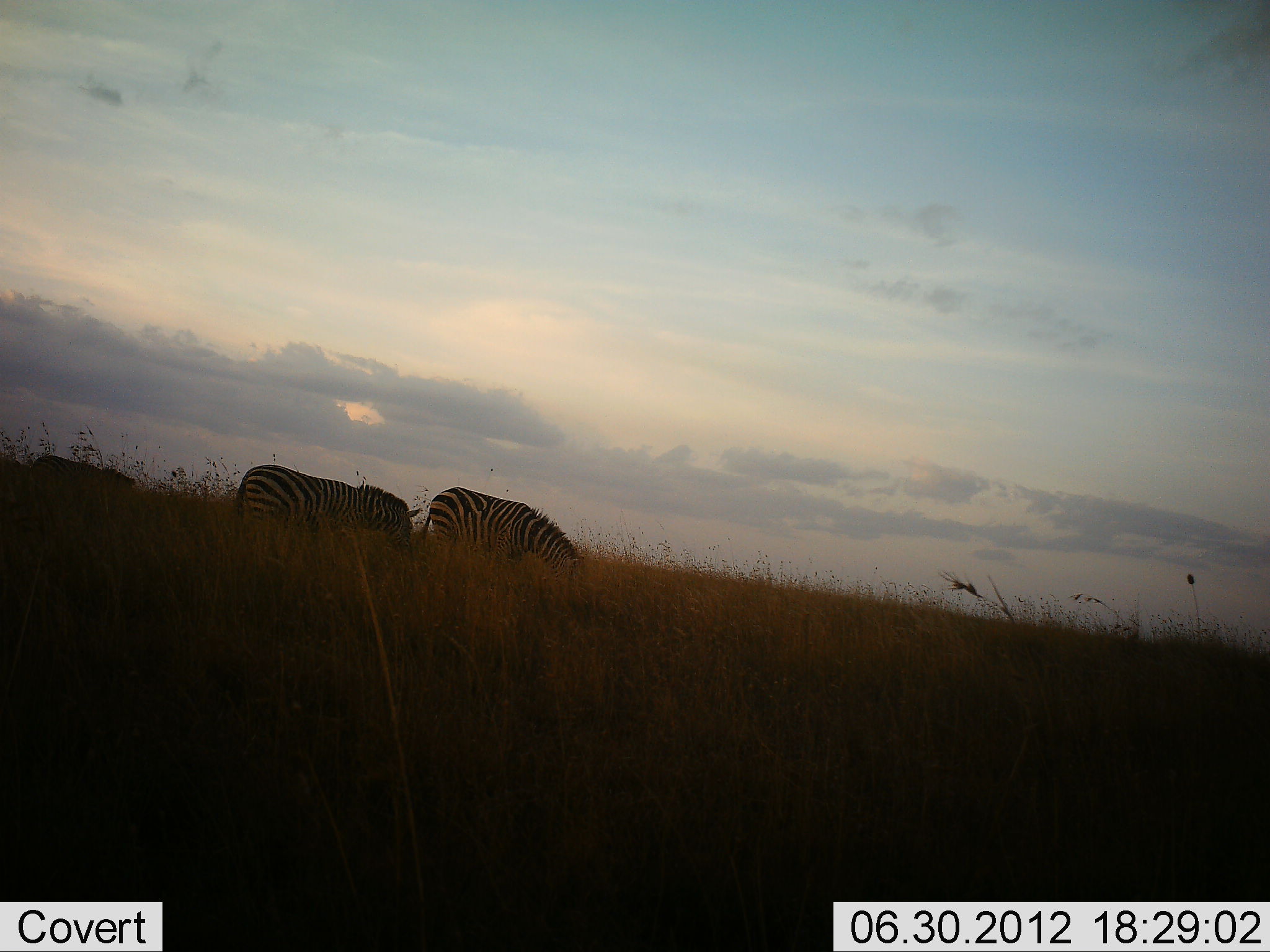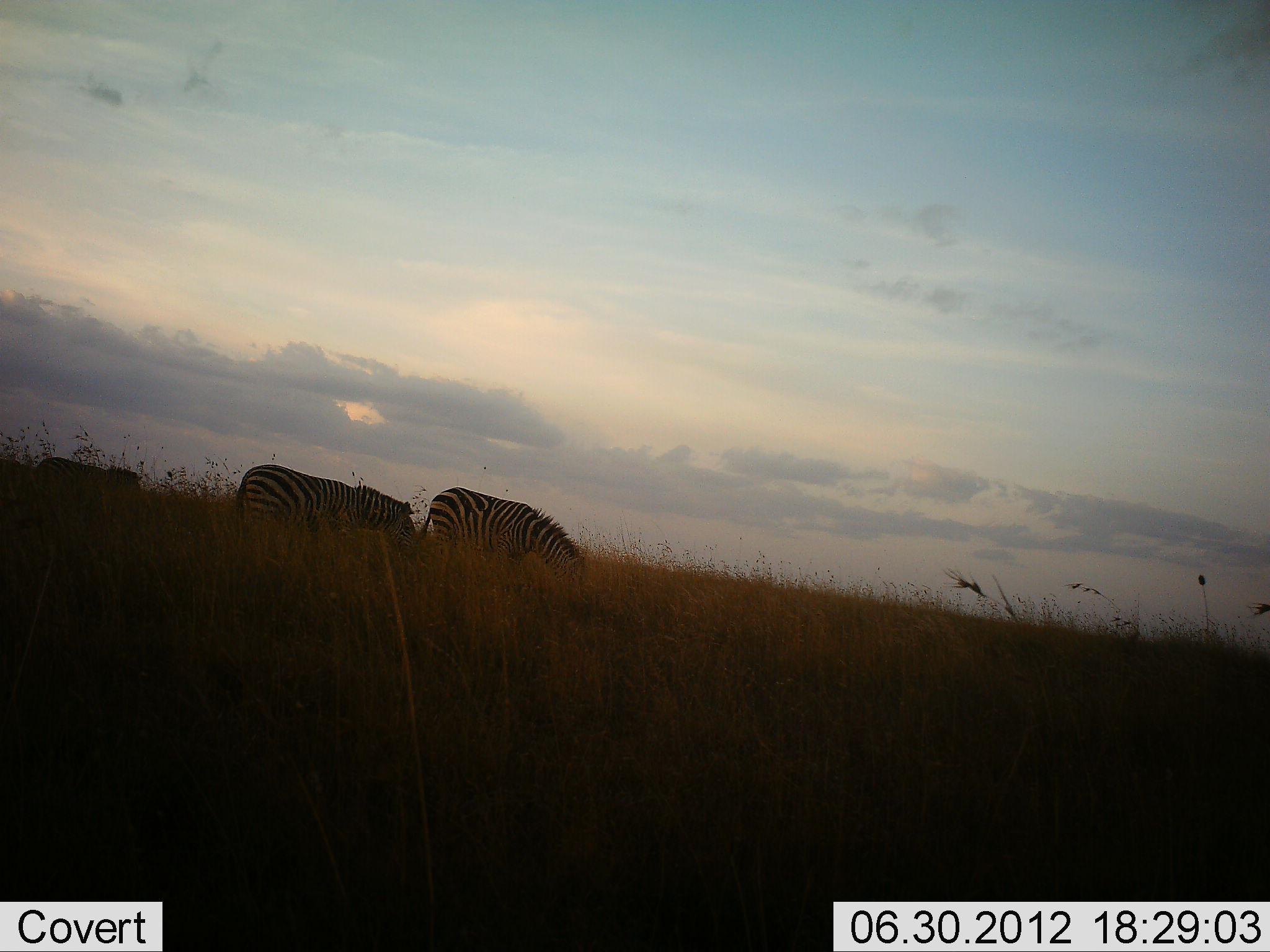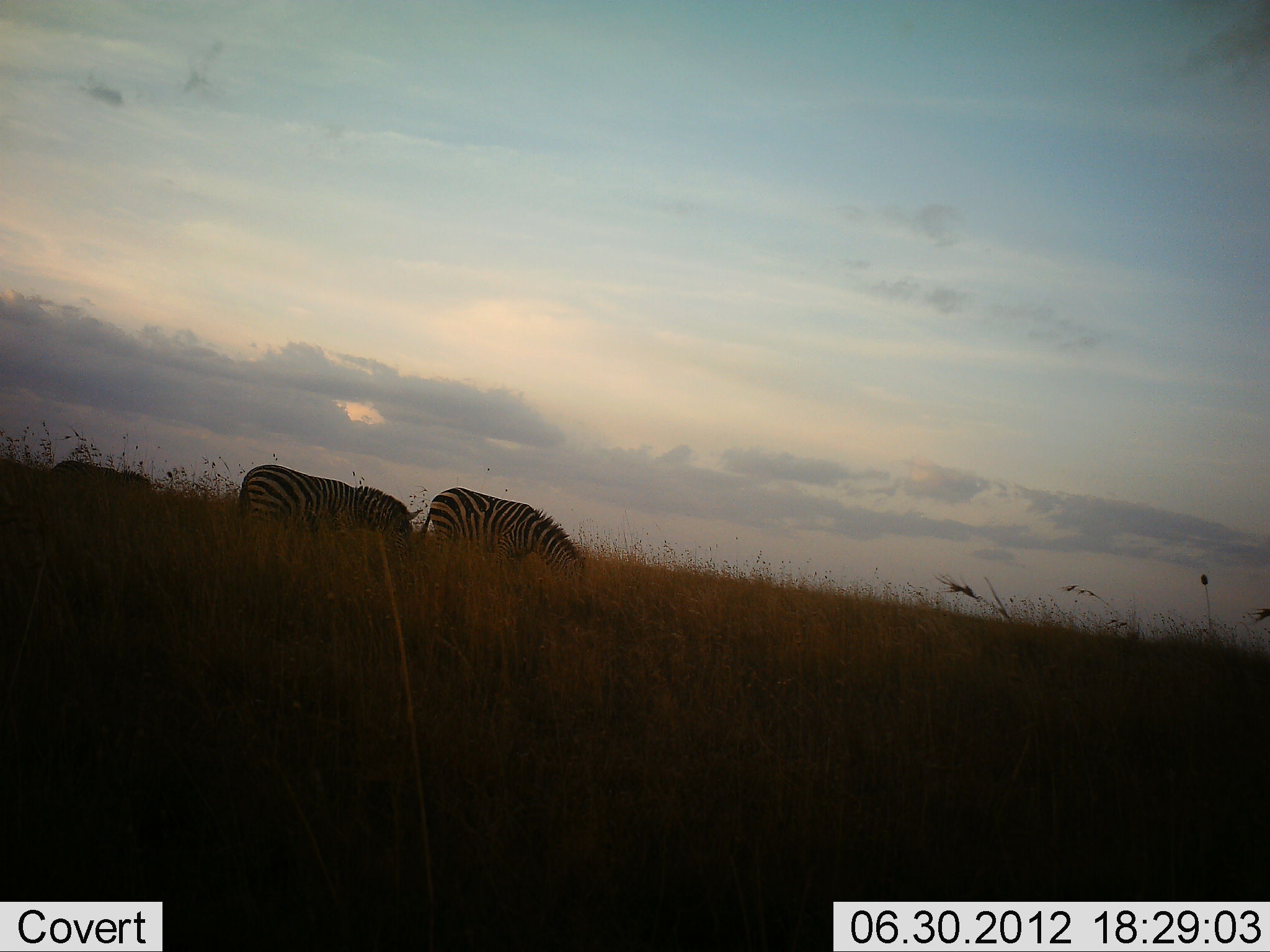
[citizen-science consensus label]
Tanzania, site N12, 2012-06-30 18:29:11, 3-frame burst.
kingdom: Animalia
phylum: Chordata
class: Mammalia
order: Perissodactyla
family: Equidae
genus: Equus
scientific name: Equus quagga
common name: plains zebra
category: zebra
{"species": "zebra (plains zebra) (Equus quagga)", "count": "3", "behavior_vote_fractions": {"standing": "20%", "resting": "0%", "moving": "10%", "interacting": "0%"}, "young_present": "0%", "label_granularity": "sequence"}